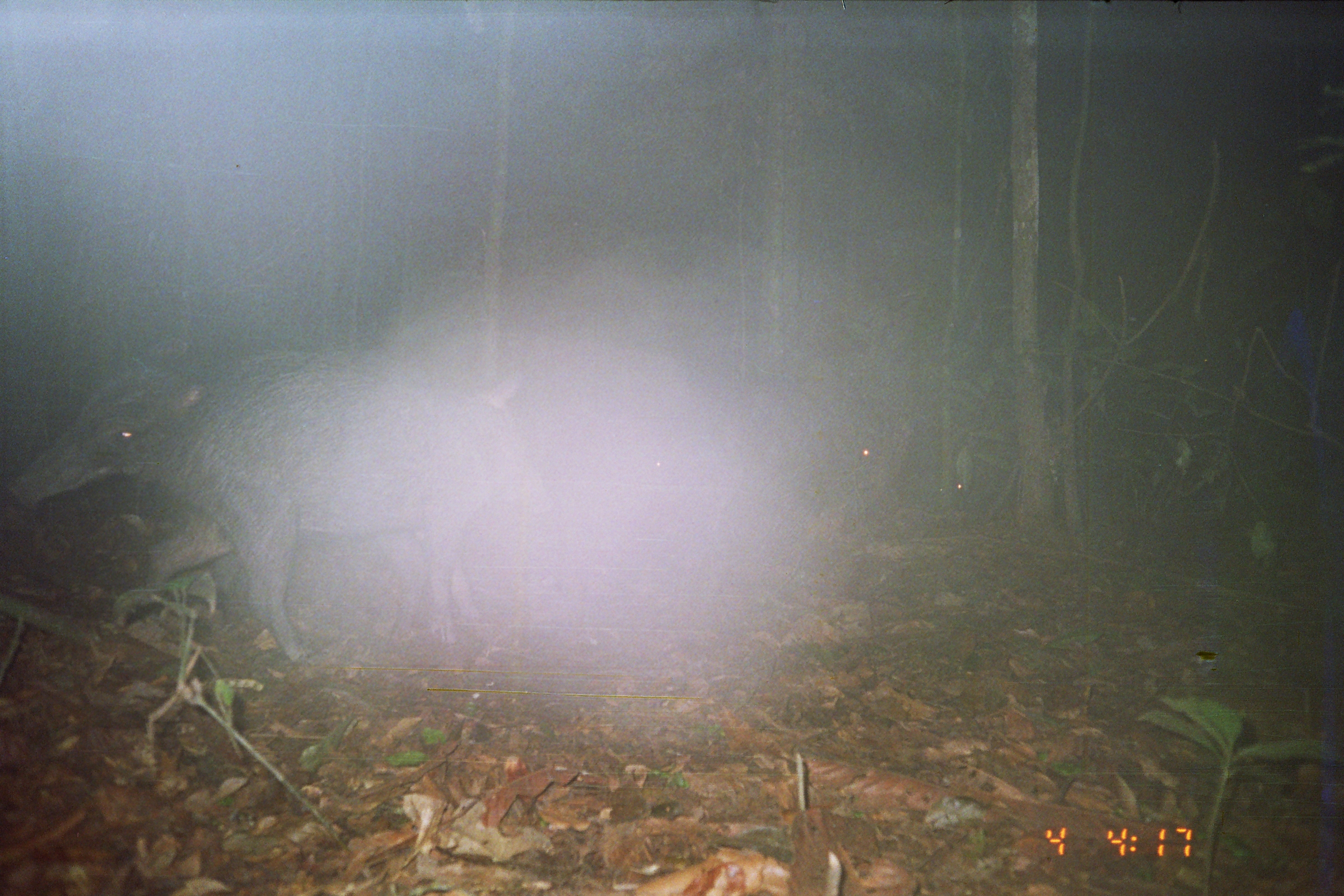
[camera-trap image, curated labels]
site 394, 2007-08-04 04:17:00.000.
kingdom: Animalia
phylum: Chordata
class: Mammalia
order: Artiodactyla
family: Tayassuidae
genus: Tayassu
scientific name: Tayassu pecari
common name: white-lipped peccary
Tayassu pecari (white-lipped peccary).